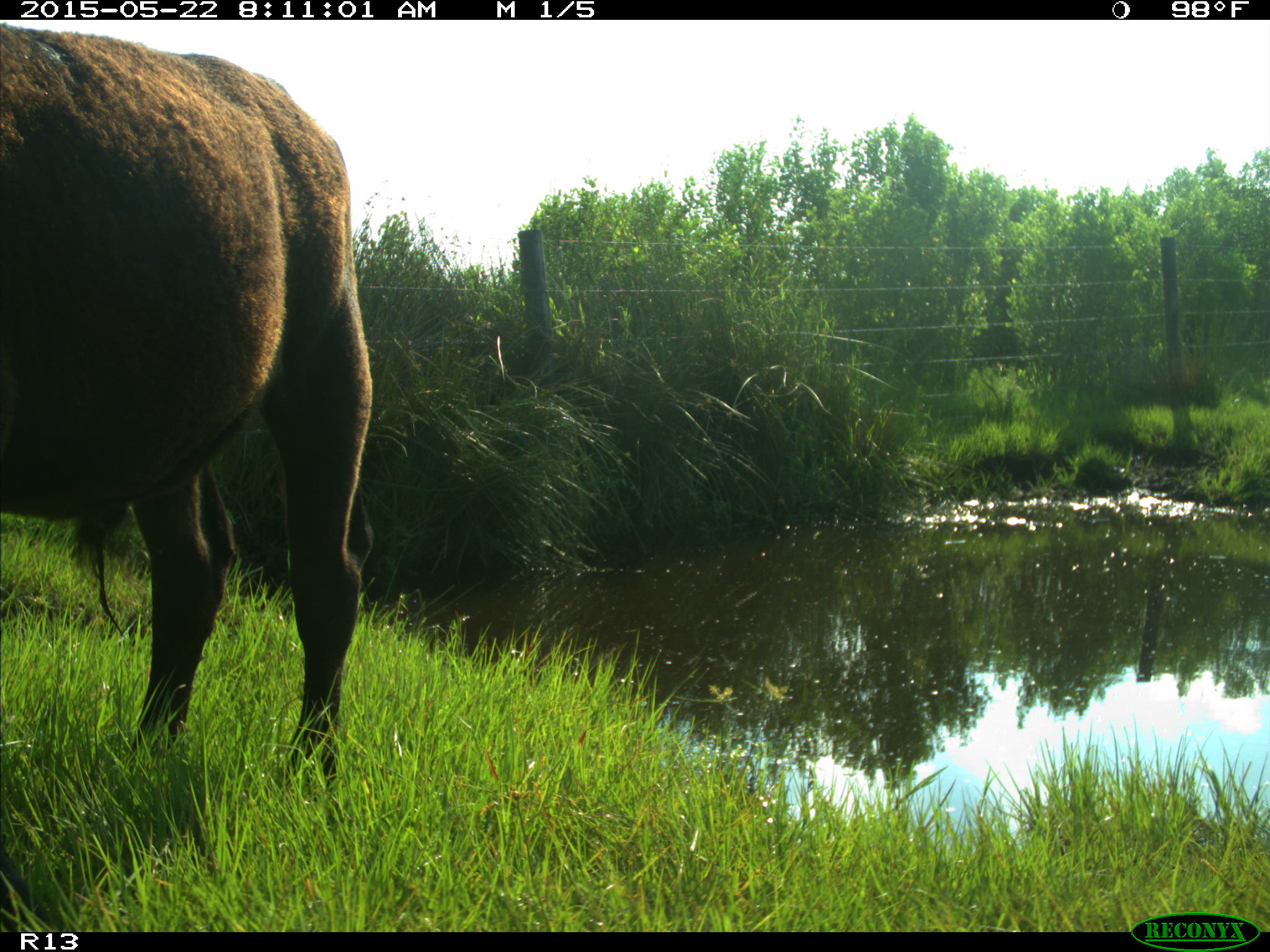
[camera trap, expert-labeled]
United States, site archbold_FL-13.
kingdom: Animalia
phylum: Chordata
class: Mammalia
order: Artiodactyla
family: Bovidae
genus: Bos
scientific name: Bos taurus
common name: domestic cow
Bos taurus (domestic cow).